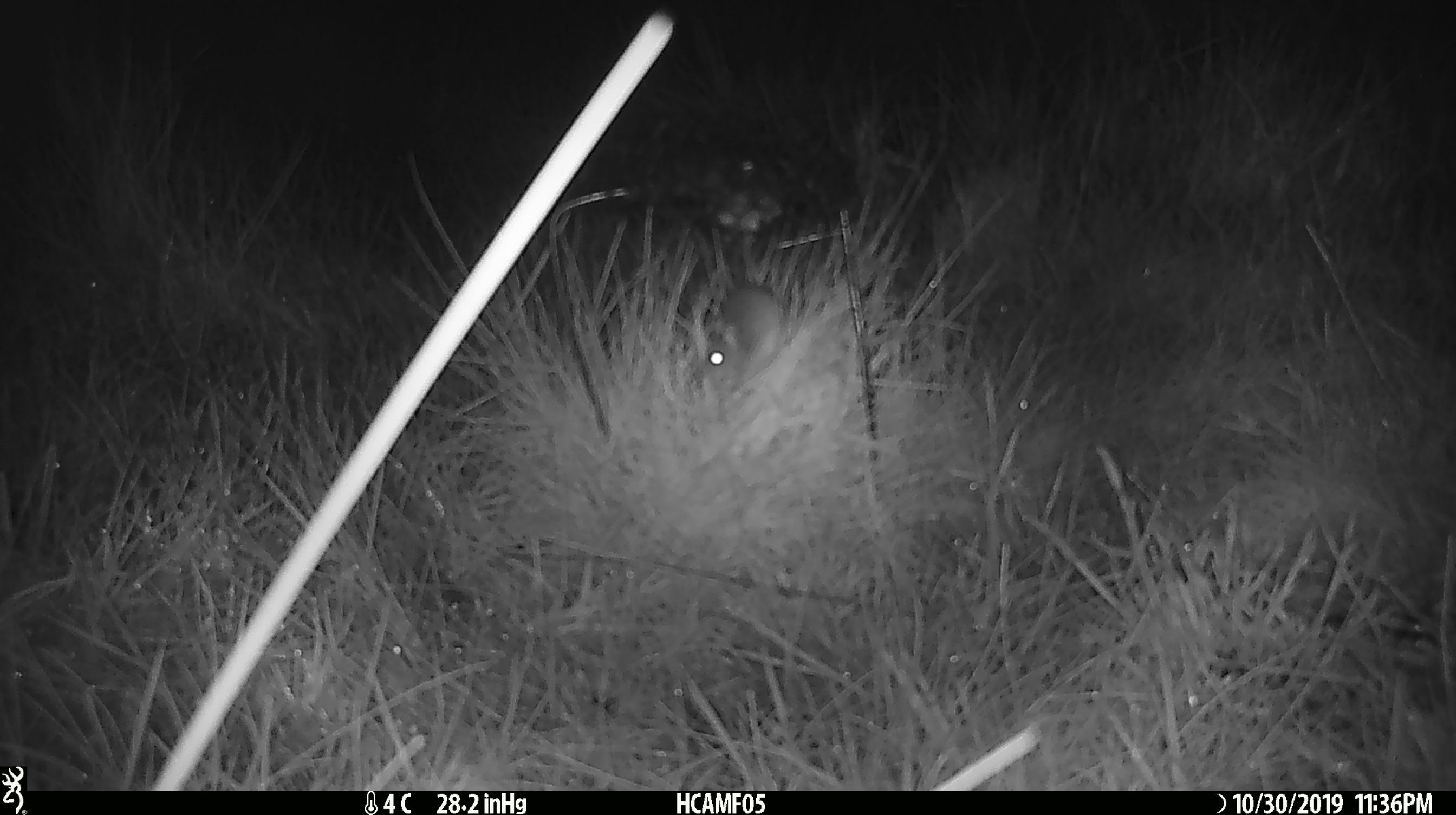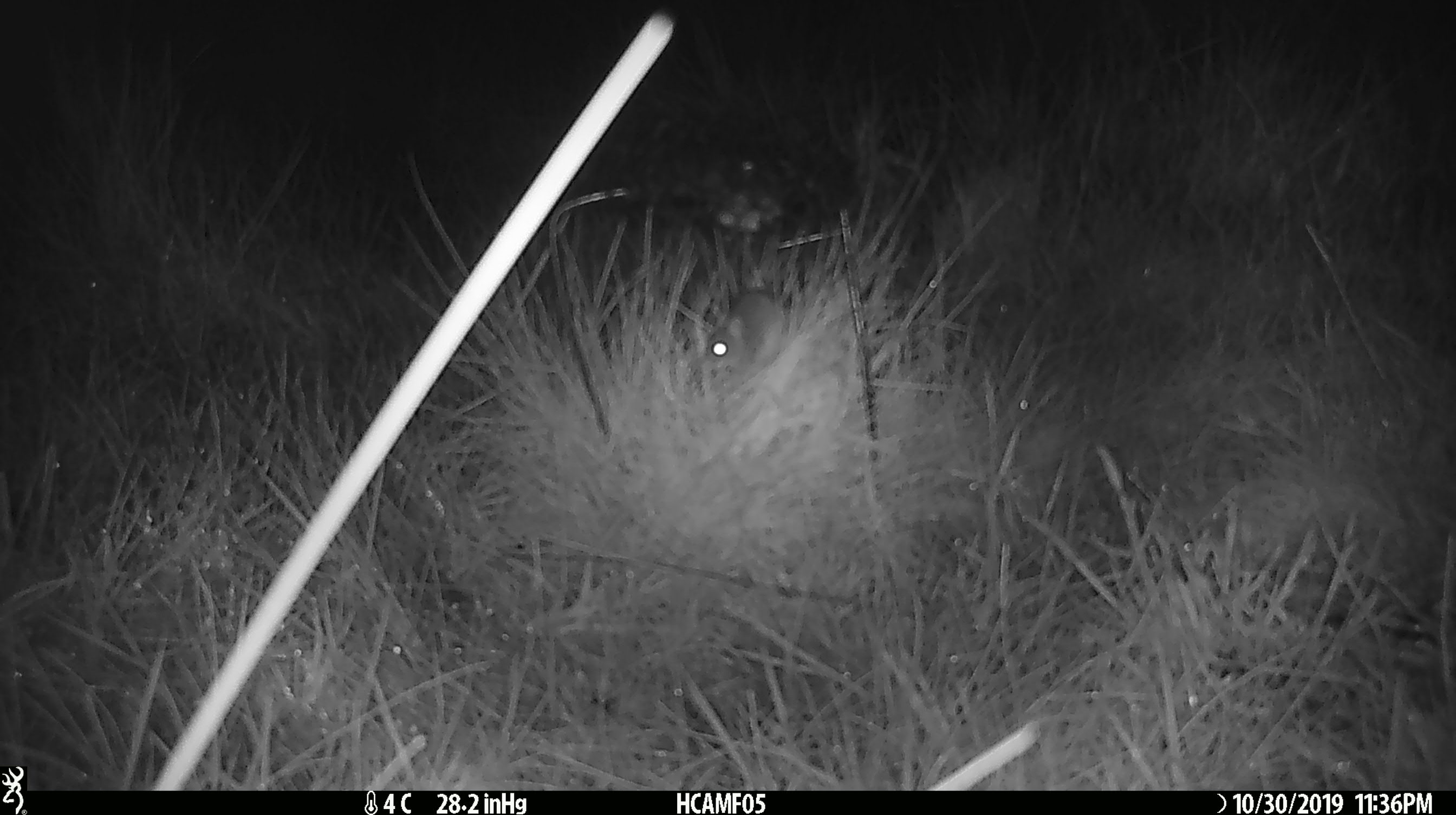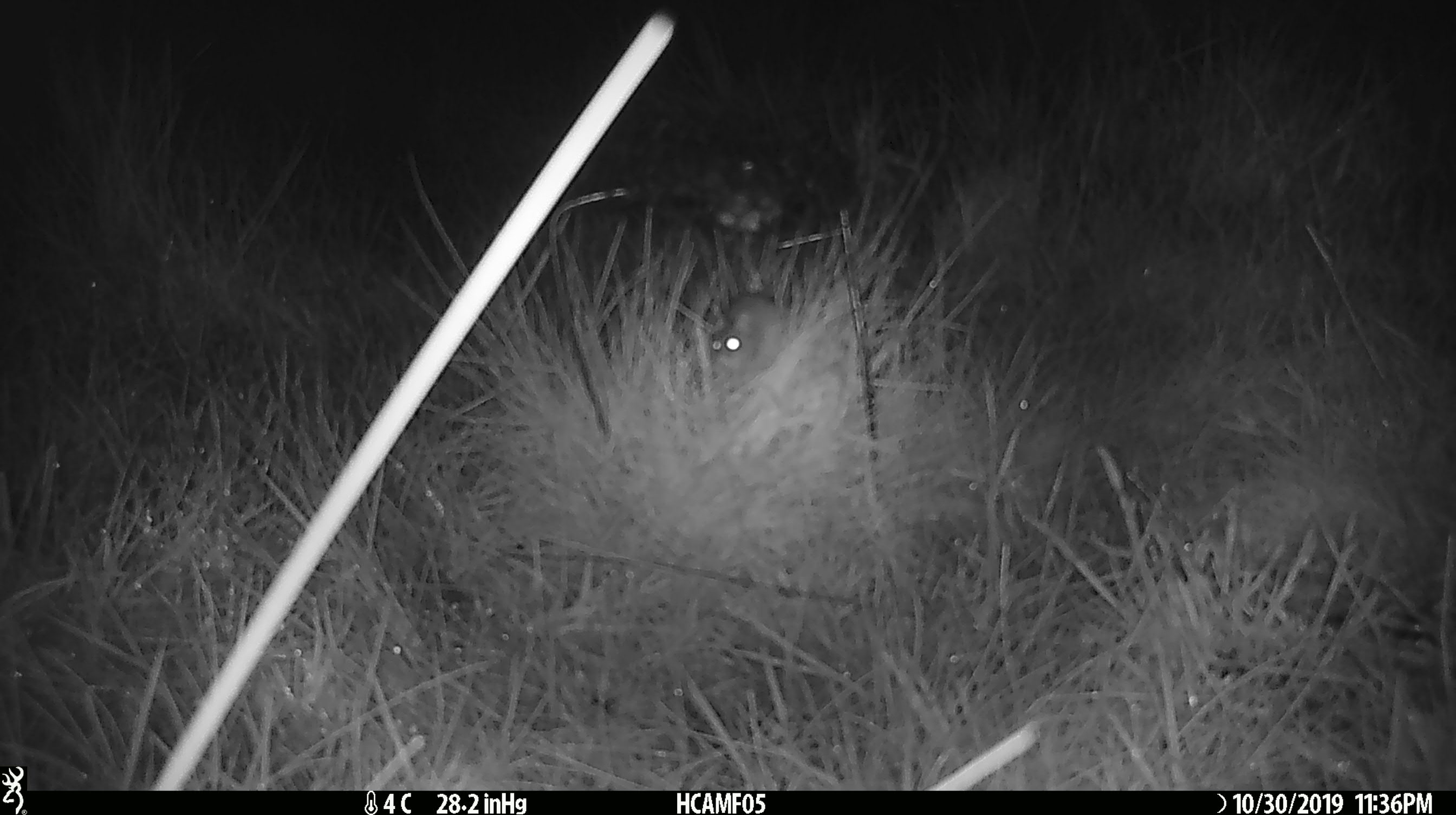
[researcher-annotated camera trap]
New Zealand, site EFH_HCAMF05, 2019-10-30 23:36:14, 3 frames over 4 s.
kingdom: Animalia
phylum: Chordata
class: Mammalia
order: Rodentia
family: Muridae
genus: Mus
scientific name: Mus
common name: mouse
Mouse (Mus).